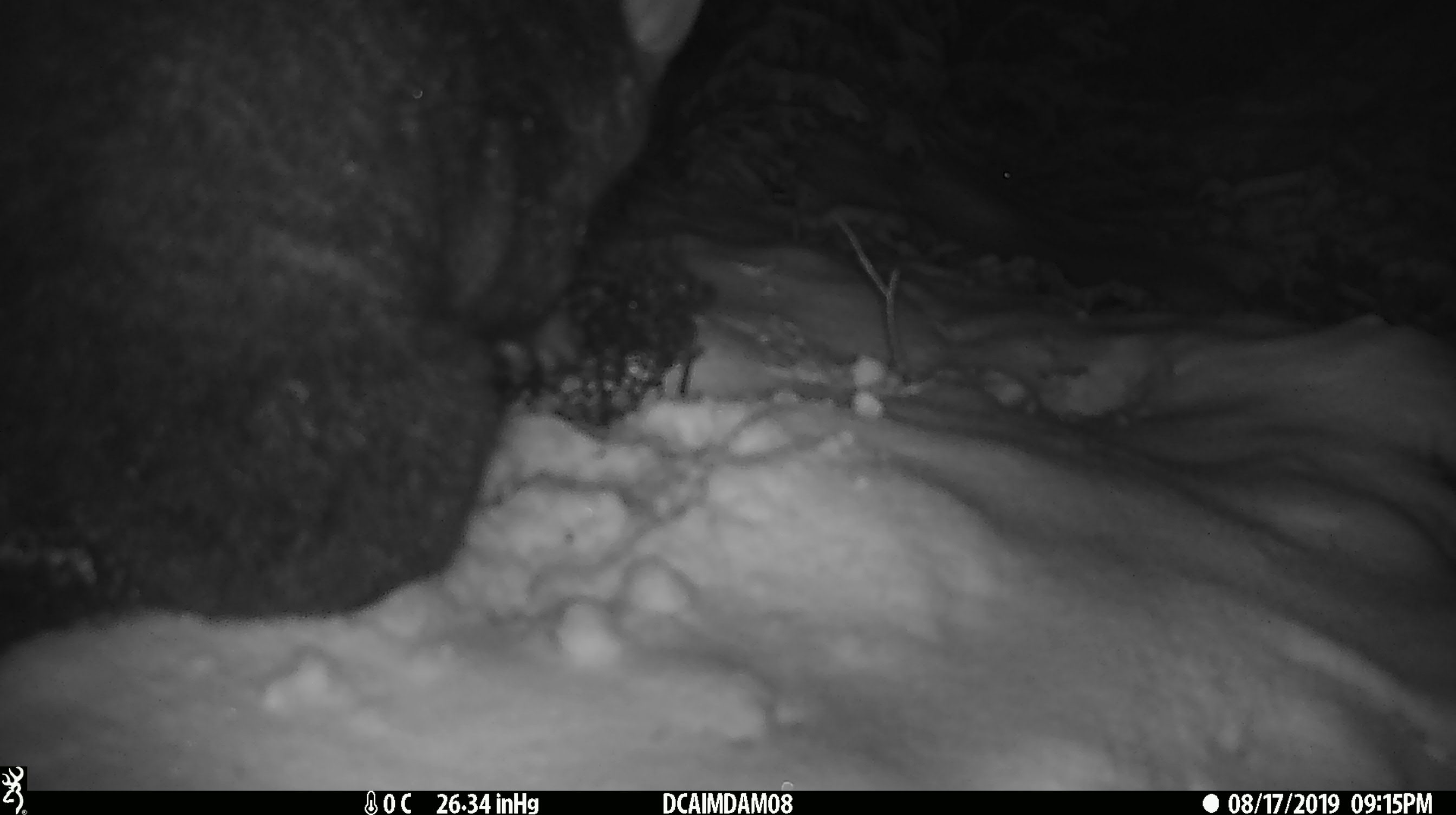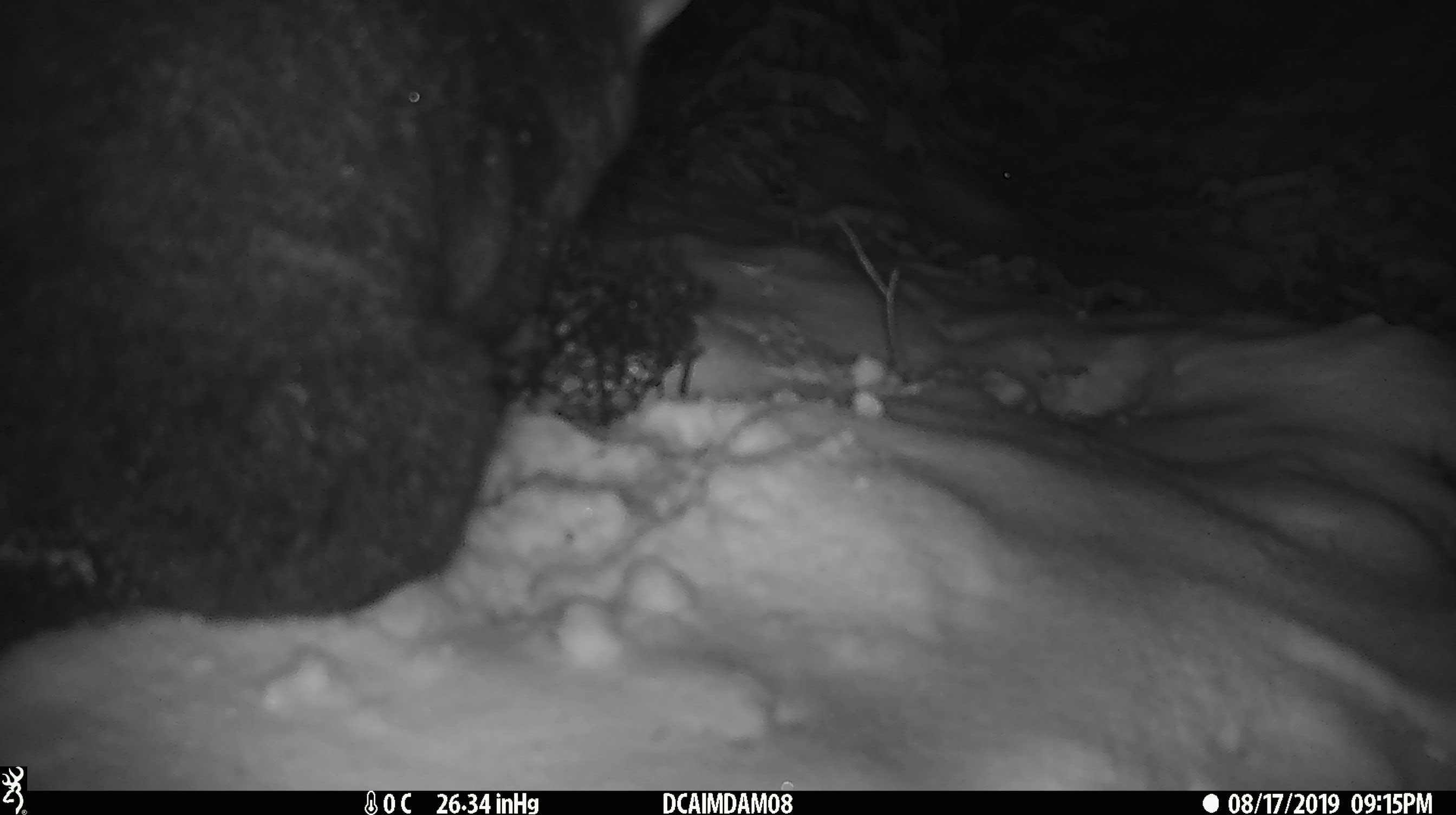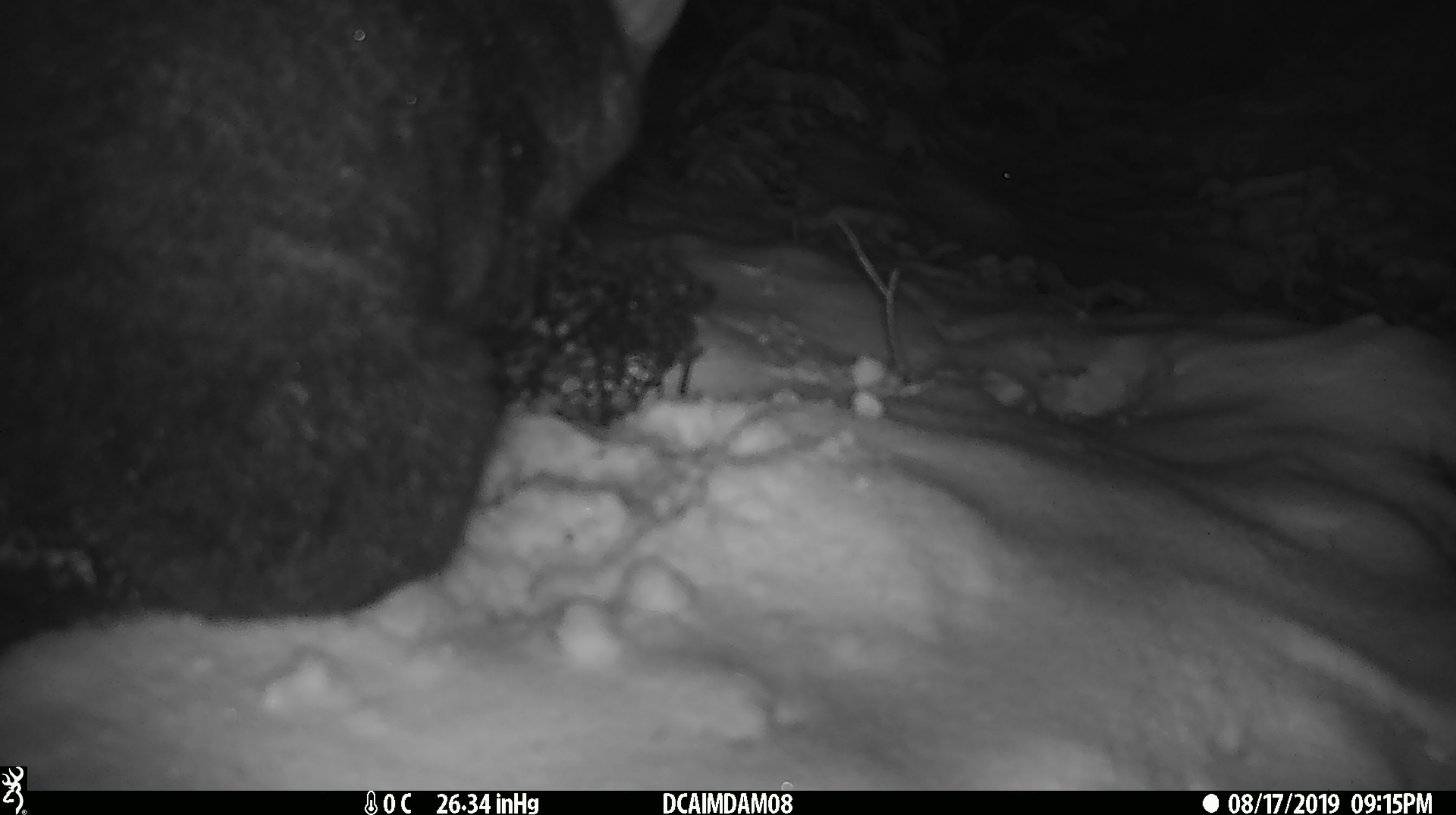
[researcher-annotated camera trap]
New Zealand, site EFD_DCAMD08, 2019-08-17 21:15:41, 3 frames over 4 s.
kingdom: Animalia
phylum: Chordata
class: Mammalia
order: Diprotodontia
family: Phalangeridae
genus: Trichosurus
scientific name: Trichosurus vulpecula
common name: common brushtail possum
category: possum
Possum (common brushtail possum) (Trichosurus vulpecula).